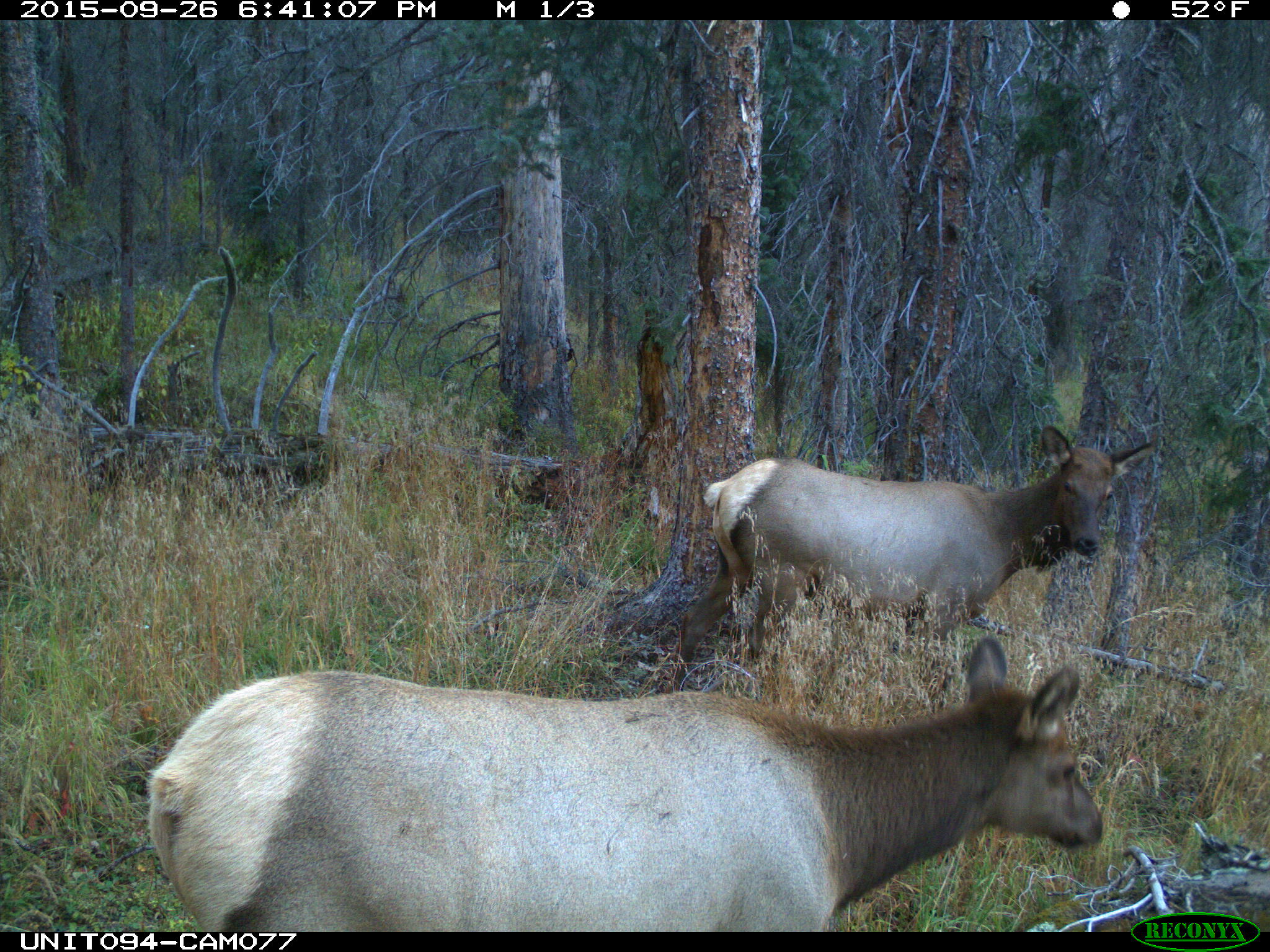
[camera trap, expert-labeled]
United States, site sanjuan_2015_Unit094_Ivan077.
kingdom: Animalia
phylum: Chordata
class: Mammalia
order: Artiodactyla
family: Cervidae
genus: Cervus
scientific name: Cervus elaphus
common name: red deer